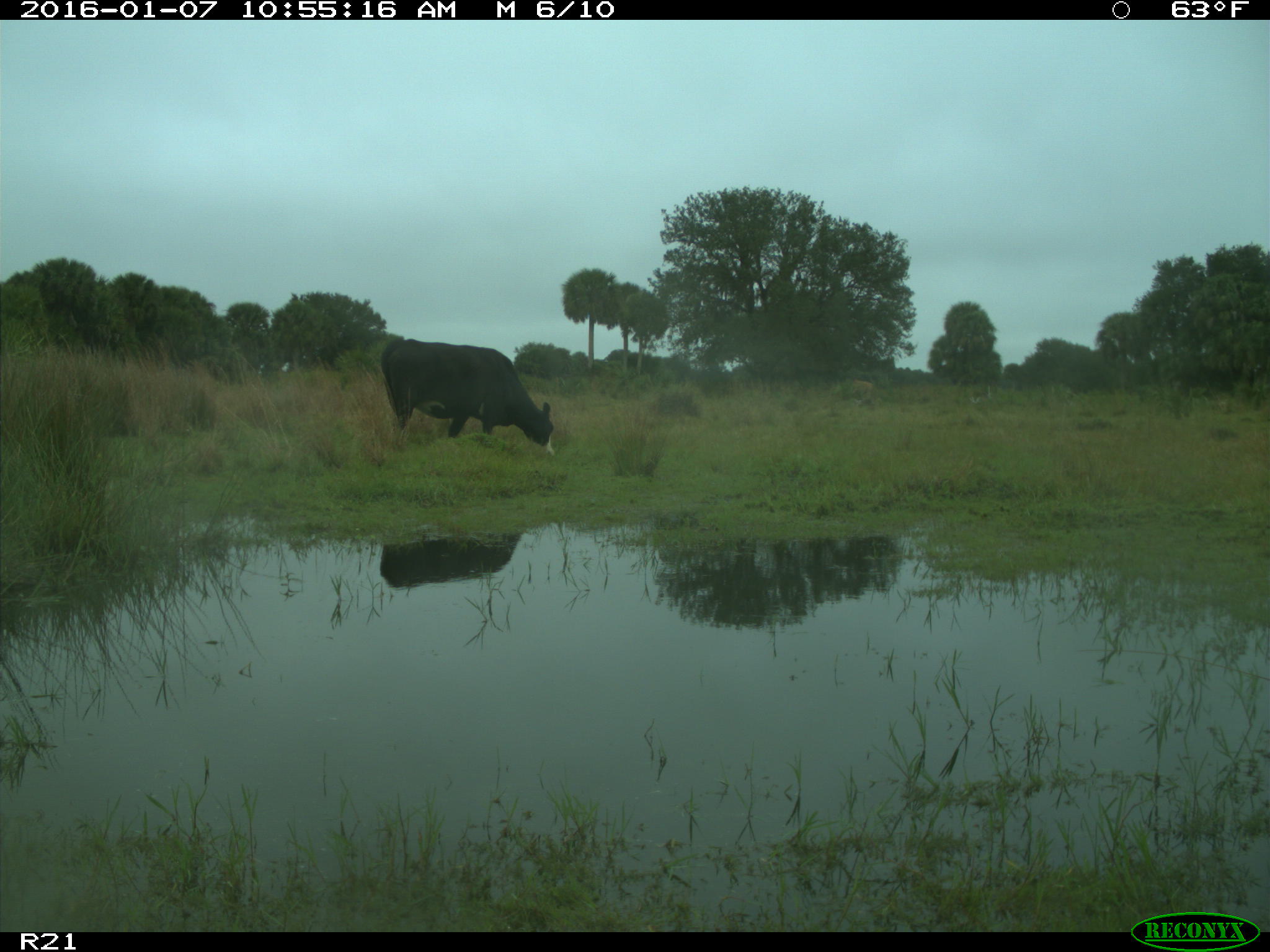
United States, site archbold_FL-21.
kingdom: Animalia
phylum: Chordata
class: Mammalia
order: Artiodactyla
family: Bovidae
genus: Bos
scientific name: Bos taurus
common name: domestic cow